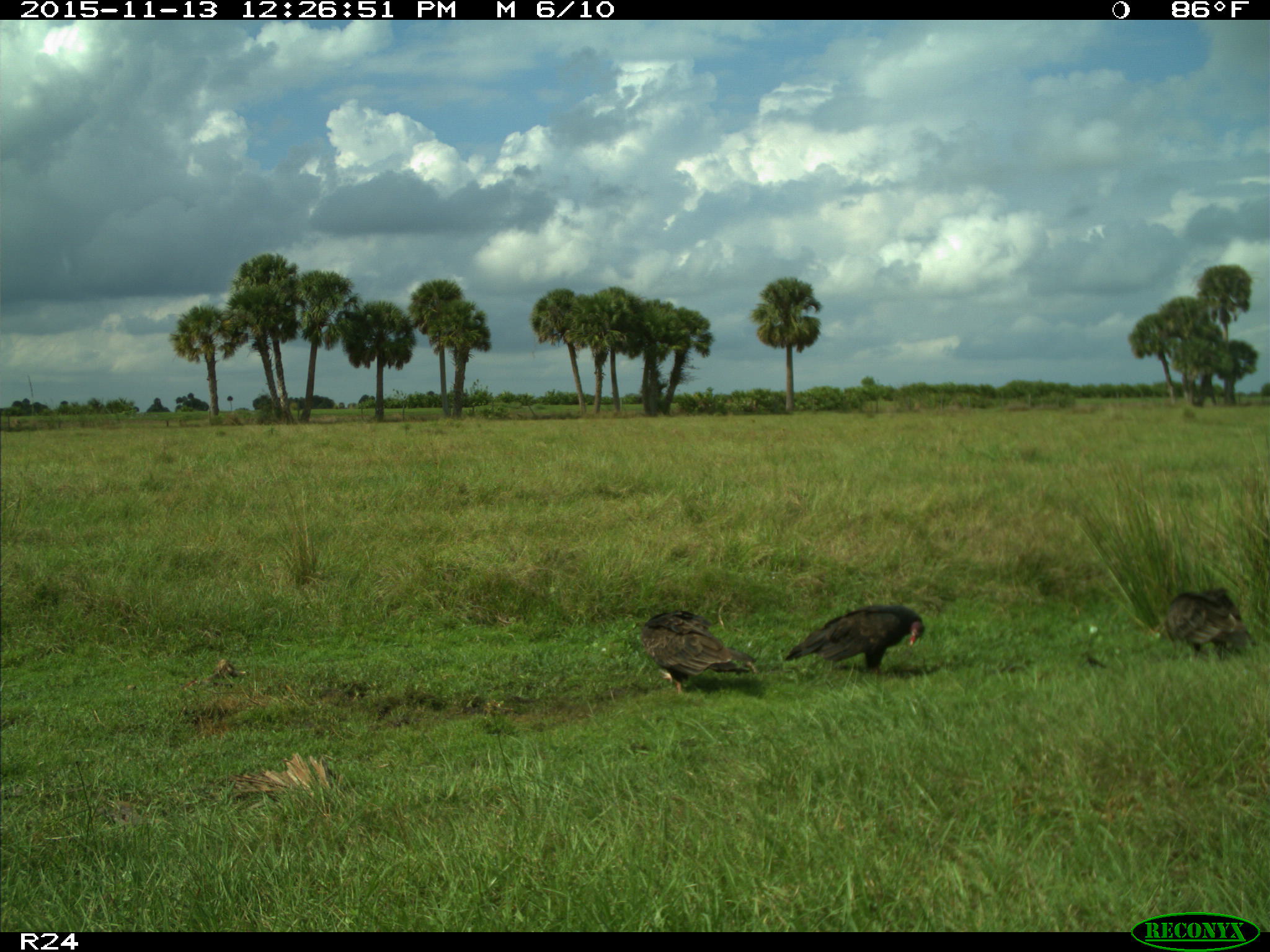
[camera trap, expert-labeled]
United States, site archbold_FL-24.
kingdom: Animalia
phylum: Chordata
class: Aves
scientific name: Aves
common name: birds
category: unidentified bird